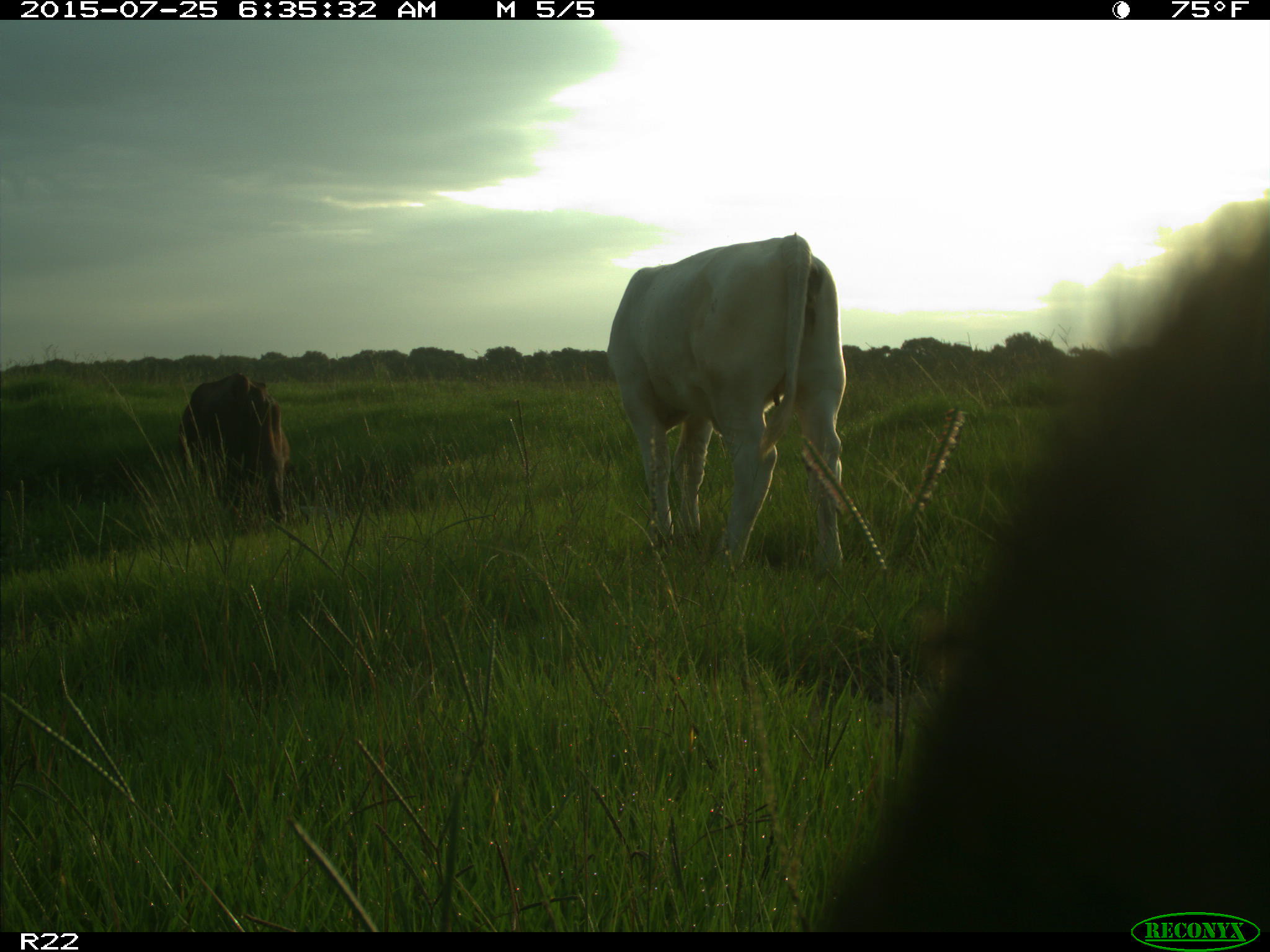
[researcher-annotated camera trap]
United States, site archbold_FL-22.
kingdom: Animalia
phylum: Chordata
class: Mammalia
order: Artiodactyla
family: Bovidae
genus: Bos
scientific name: Bos taurus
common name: domestic cow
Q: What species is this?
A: Bos taurus (domestic cow).